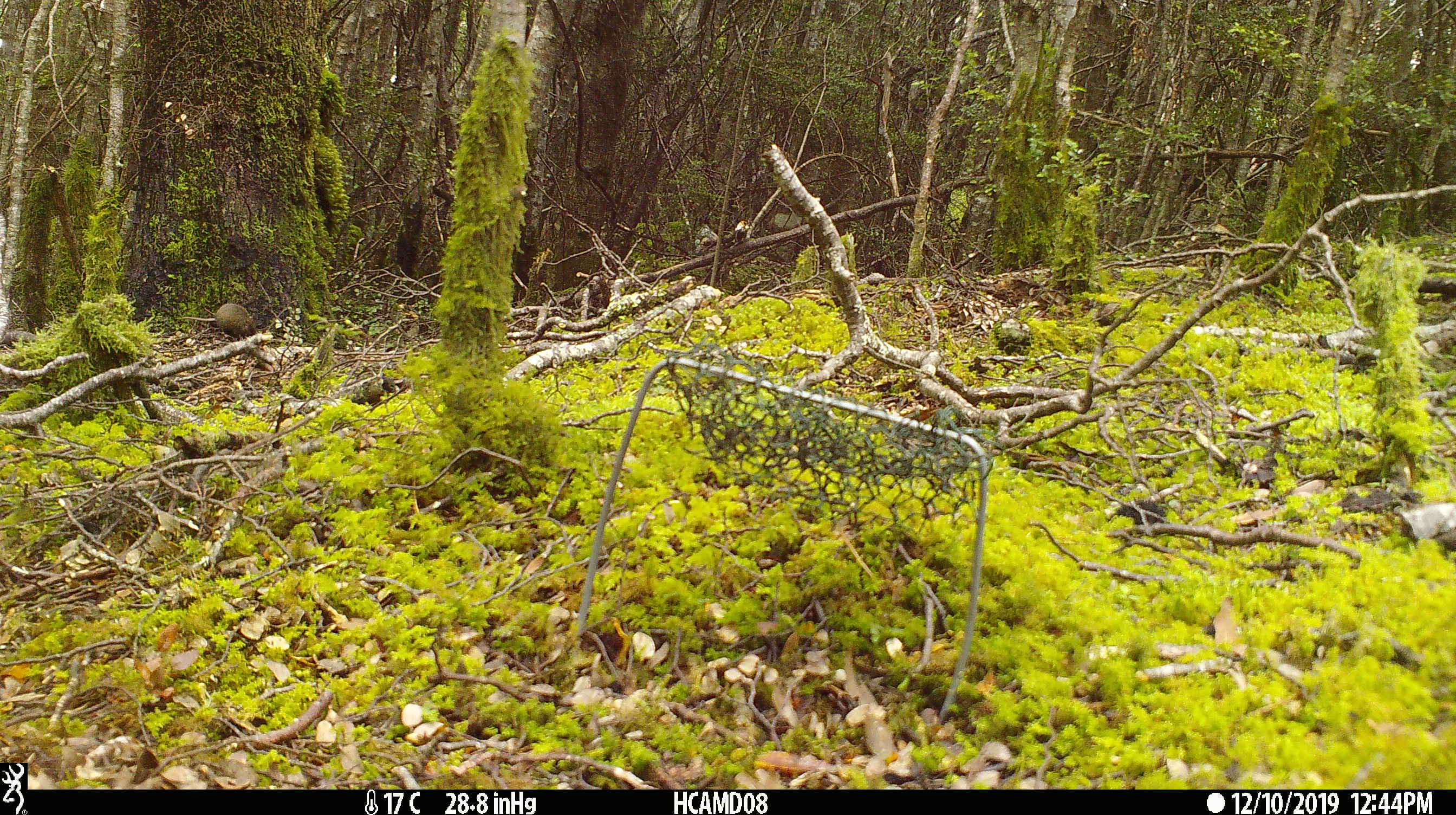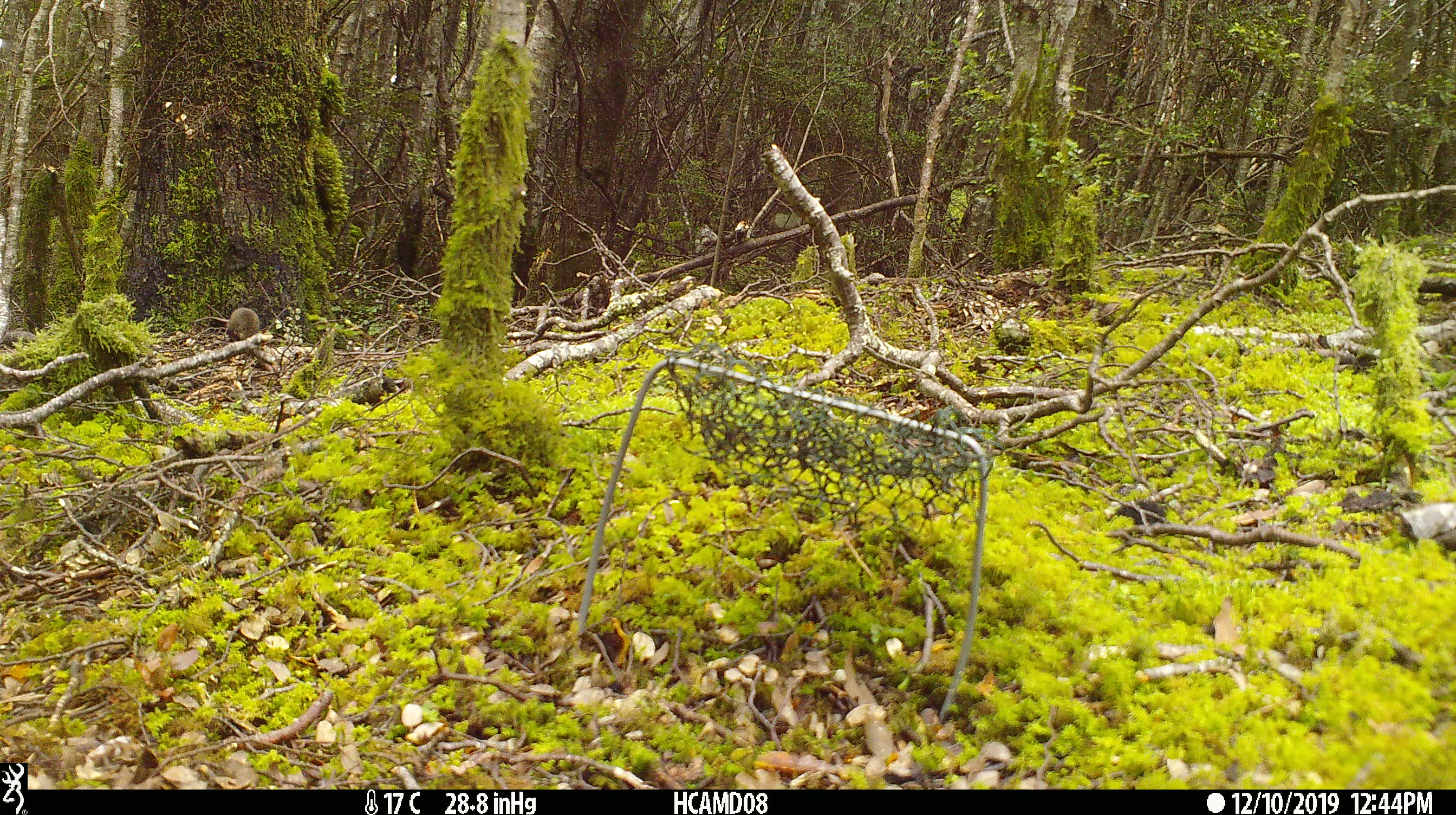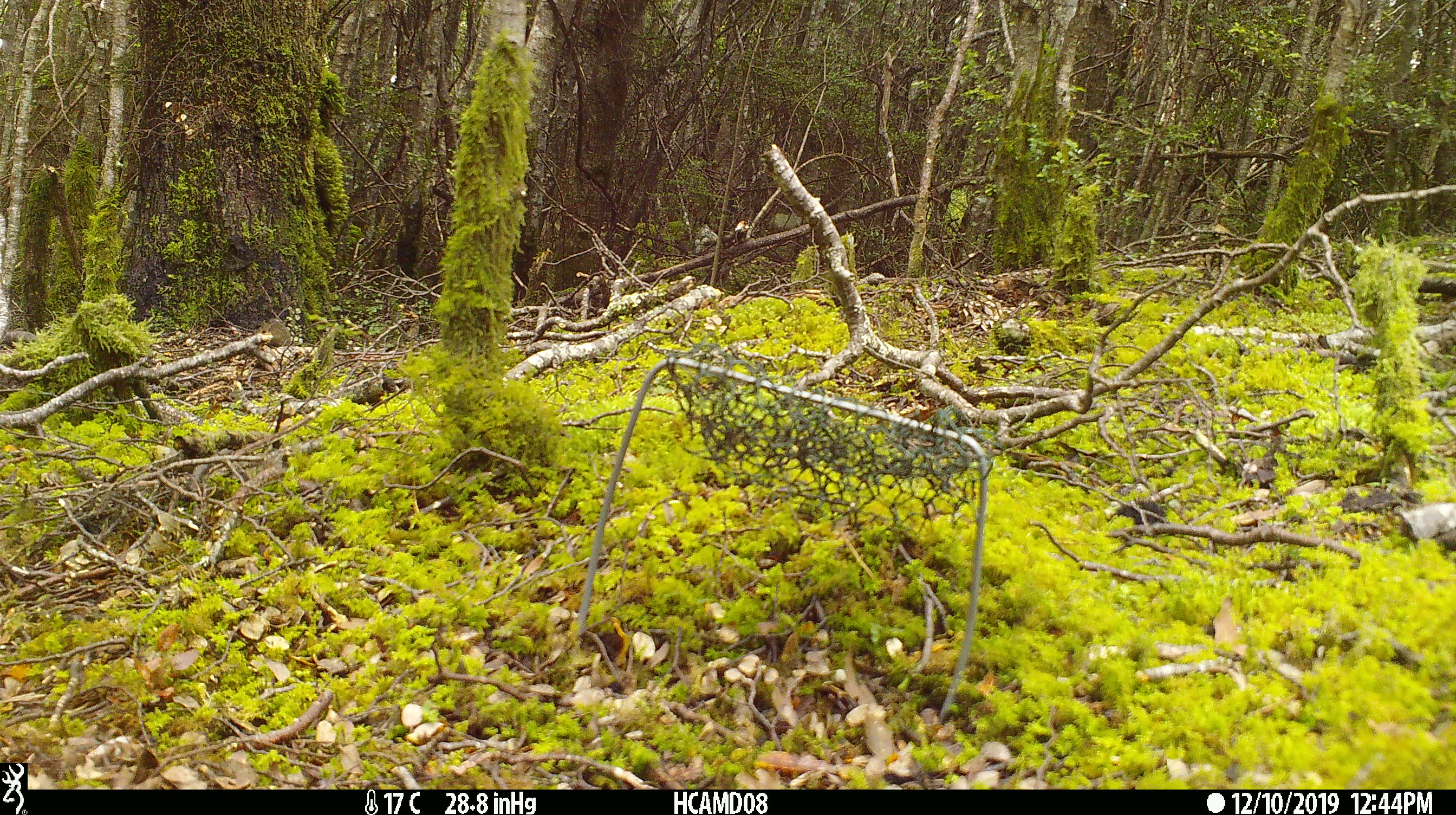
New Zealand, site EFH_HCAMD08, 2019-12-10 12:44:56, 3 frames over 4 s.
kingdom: Animalia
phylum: Chordata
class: Mammalia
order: Rodentia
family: Muridae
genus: Mus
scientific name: Mus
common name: mouse